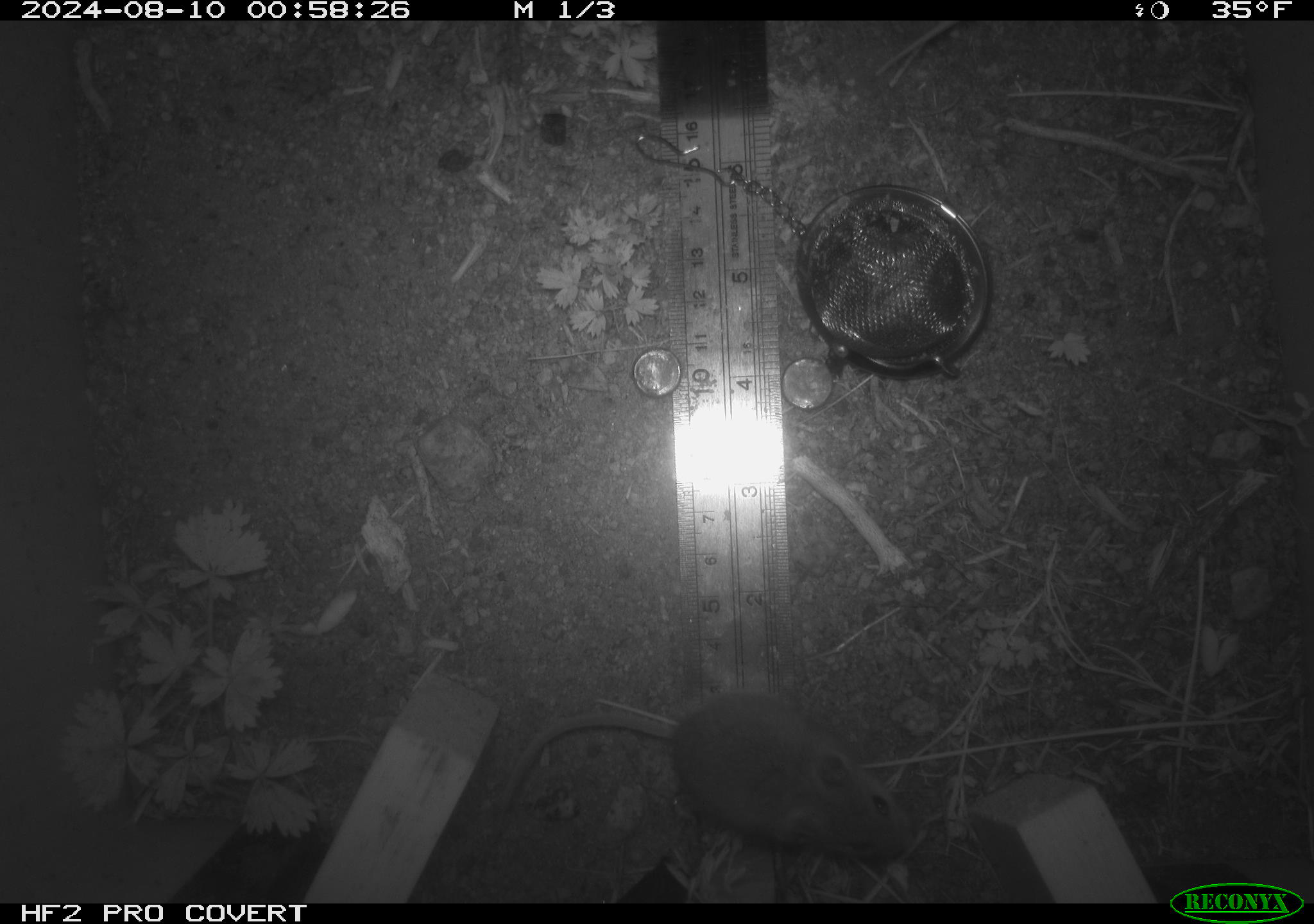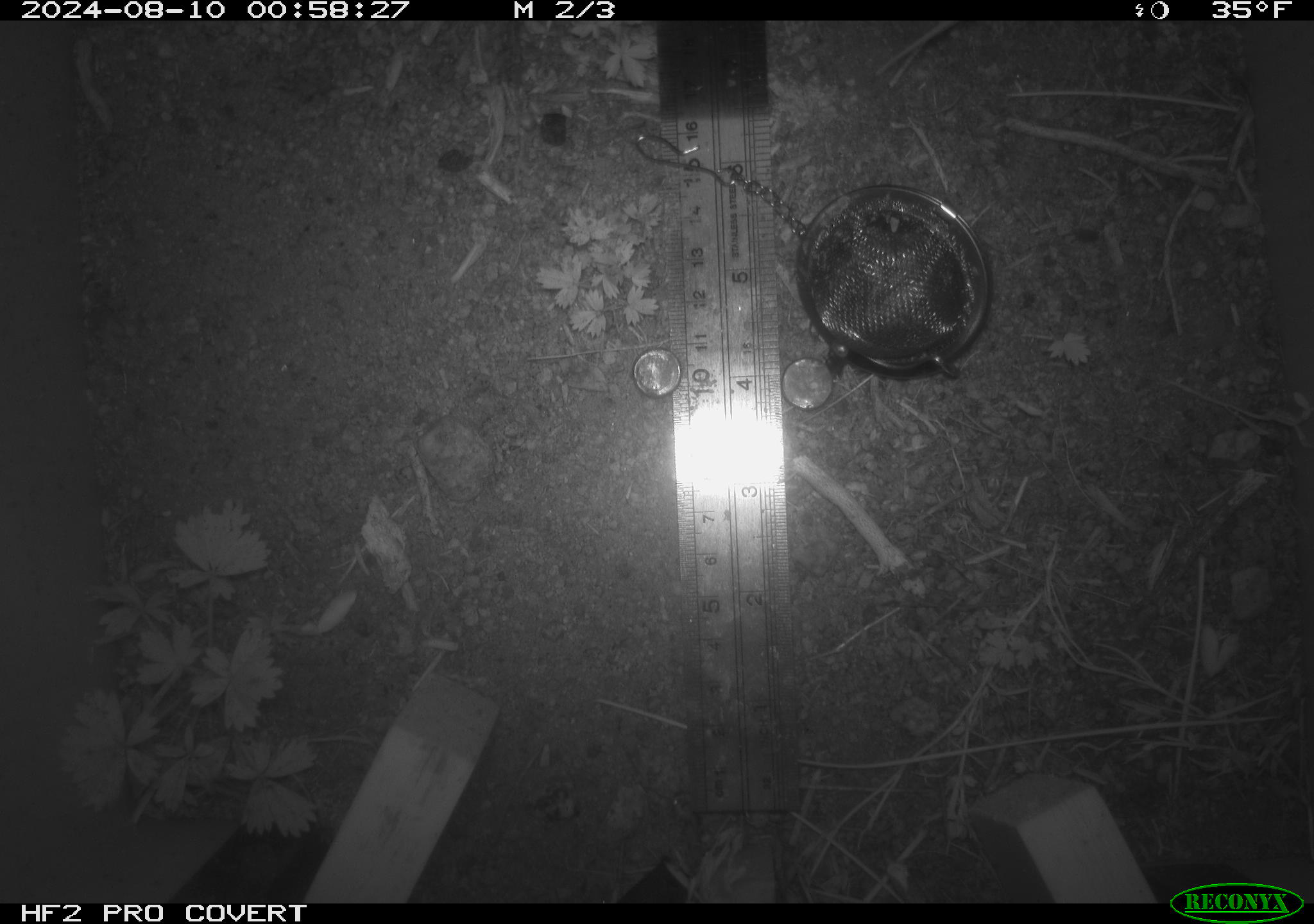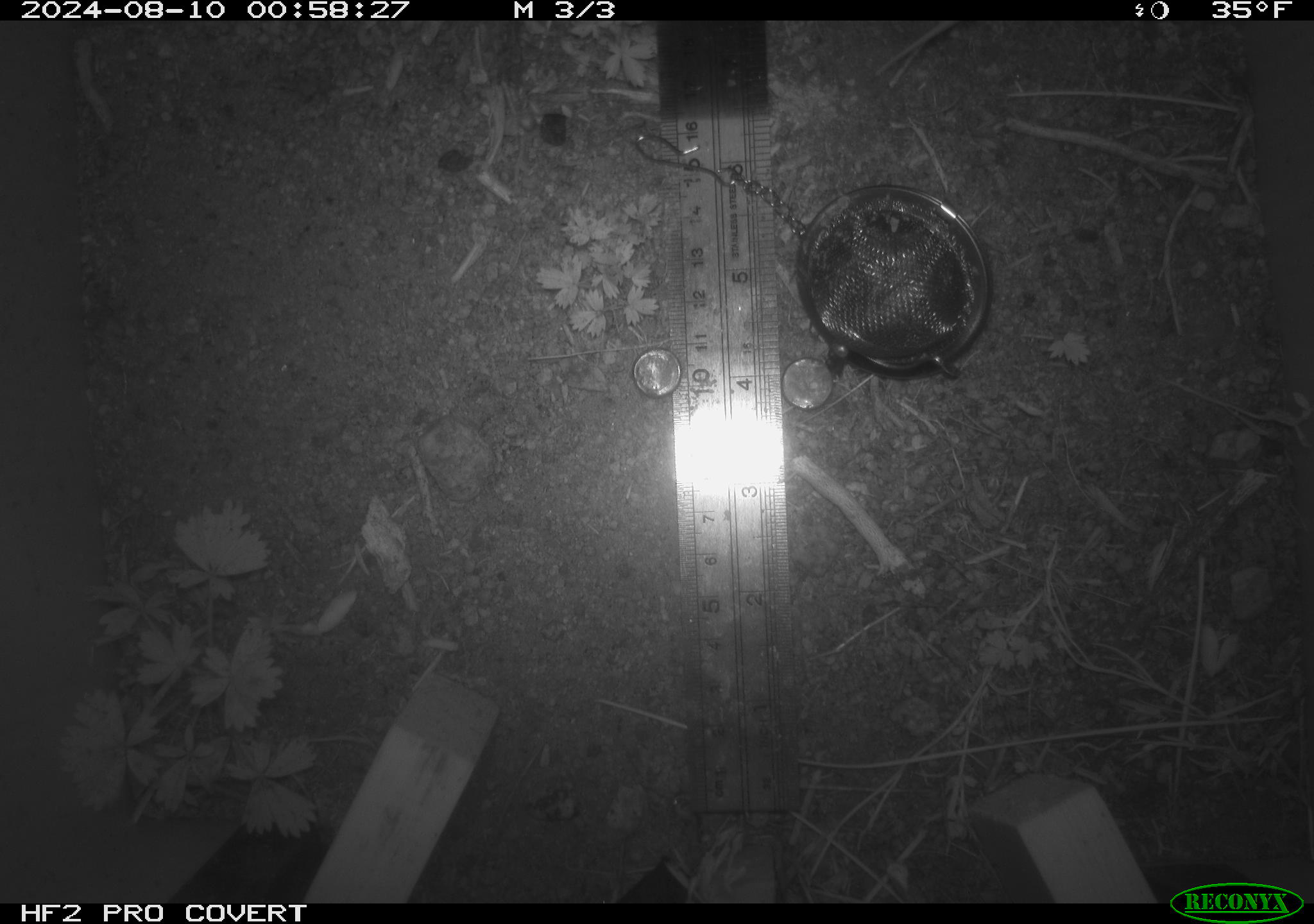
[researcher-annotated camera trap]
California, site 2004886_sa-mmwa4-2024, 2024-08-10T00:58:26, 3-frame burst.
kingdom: Animalia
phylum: Chordata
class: Mammalia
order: Rodentia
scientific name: Rodentia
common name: mouse species